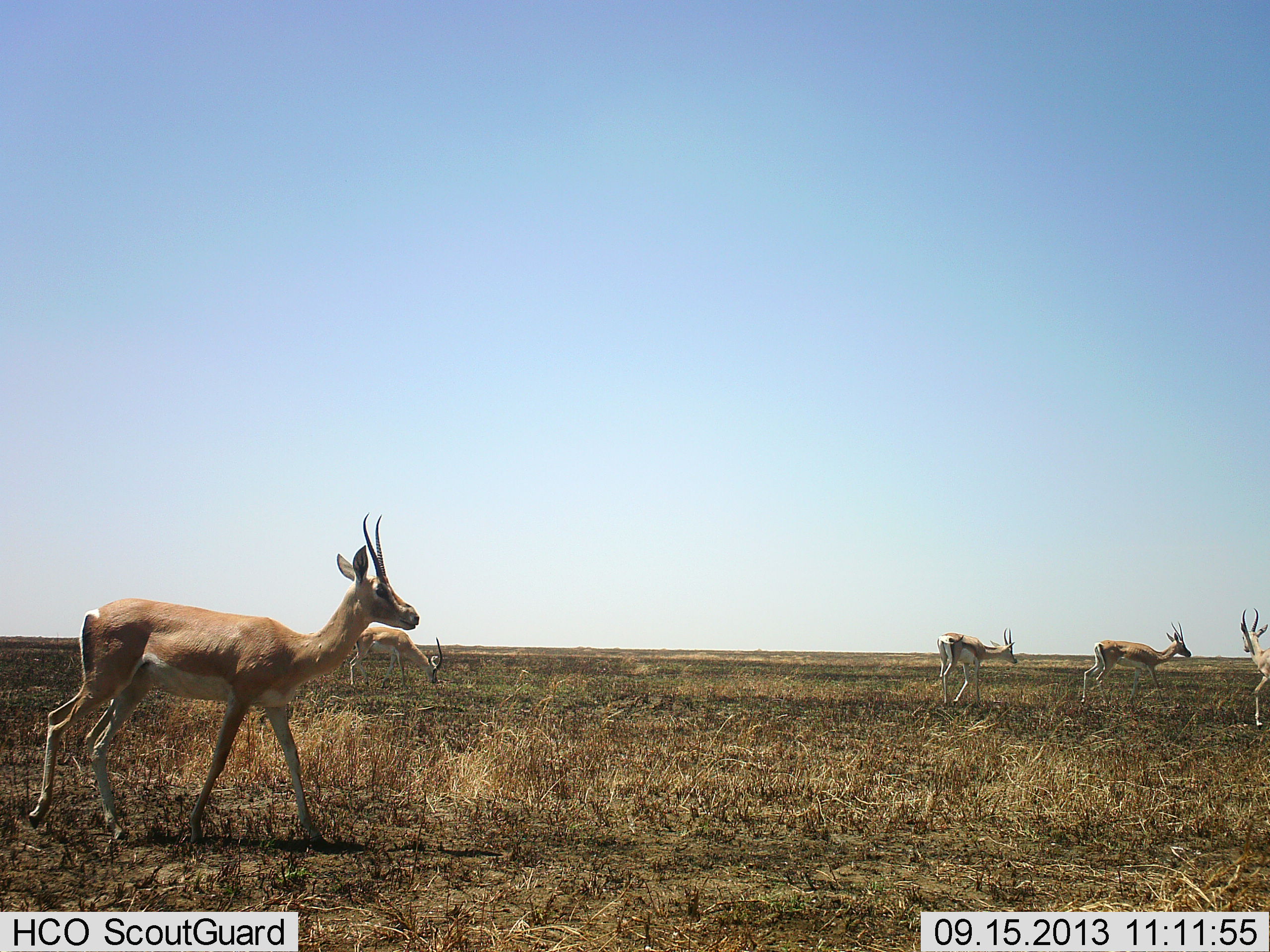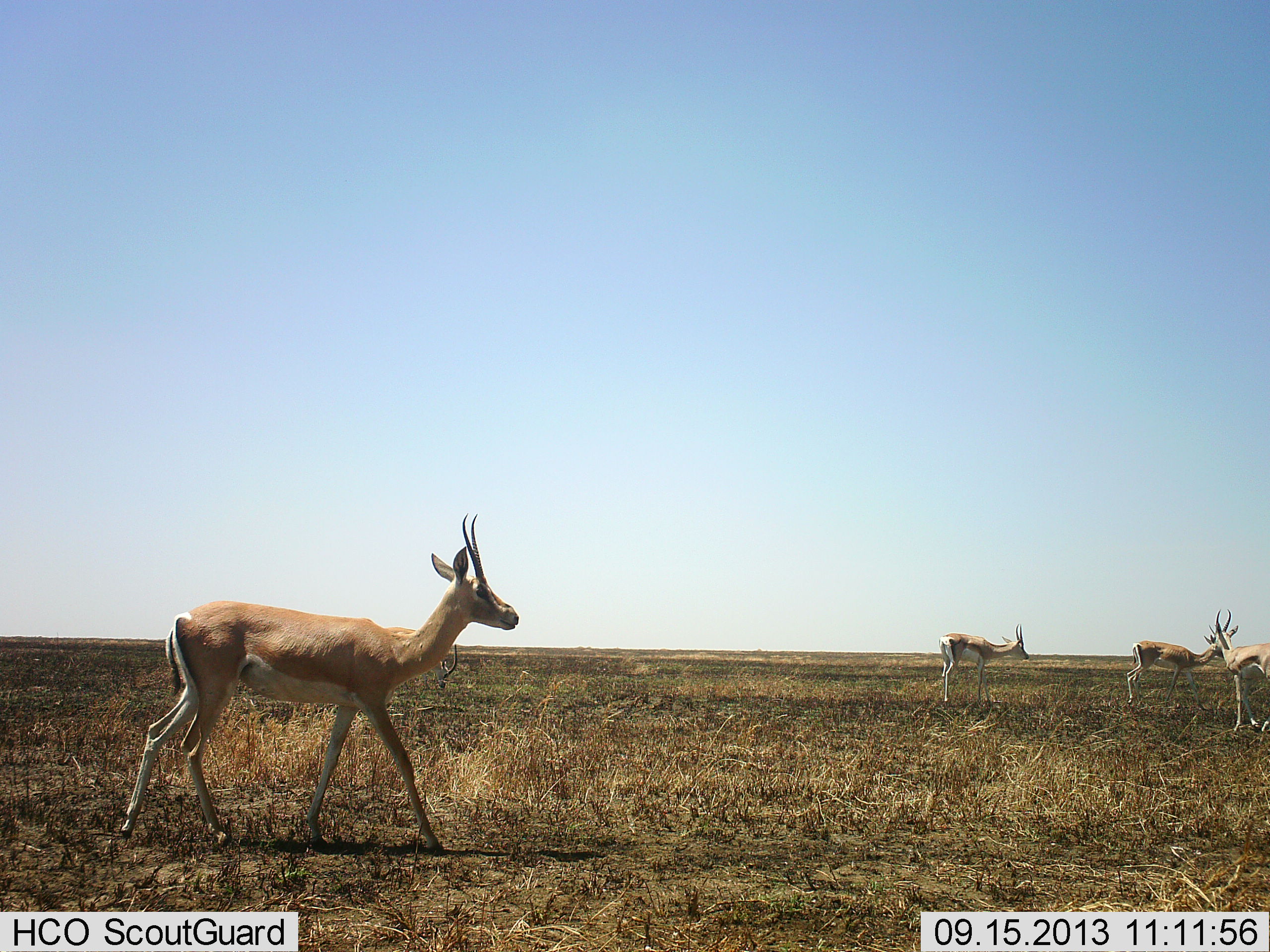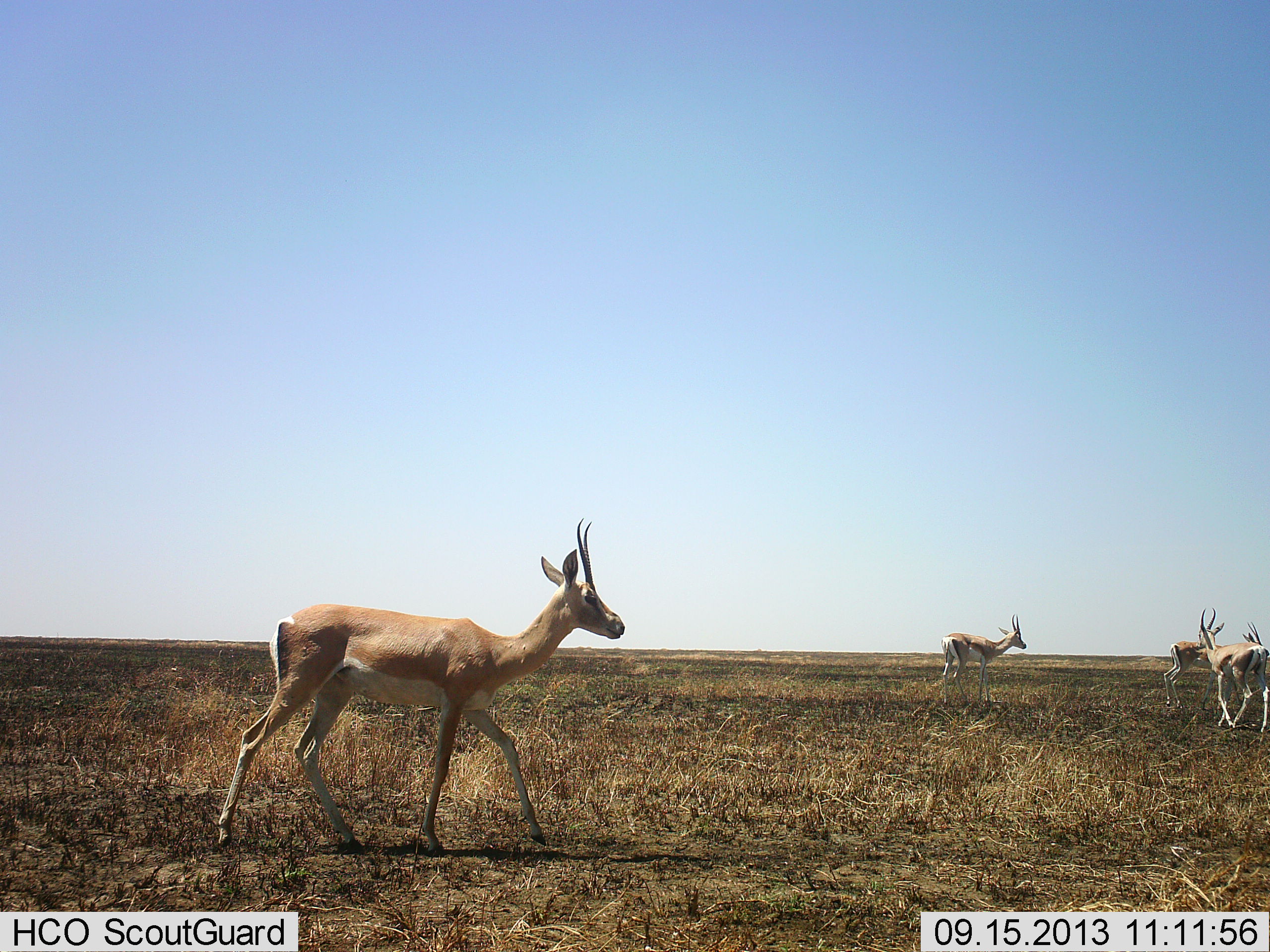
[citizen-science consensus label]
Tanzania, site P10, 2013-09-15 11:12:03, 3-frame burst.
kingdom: Animalia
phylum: Chordata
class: Mammalia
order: Artiodactyla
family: Bovidae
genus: Nanger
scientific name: Nanger granti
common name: grant's gazelle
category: gazellegrants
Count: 4.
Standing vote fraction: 32%.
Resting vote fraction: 0%.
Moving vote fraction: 100%.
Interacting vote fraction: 0%.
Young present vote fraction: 5%.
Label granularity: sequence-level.